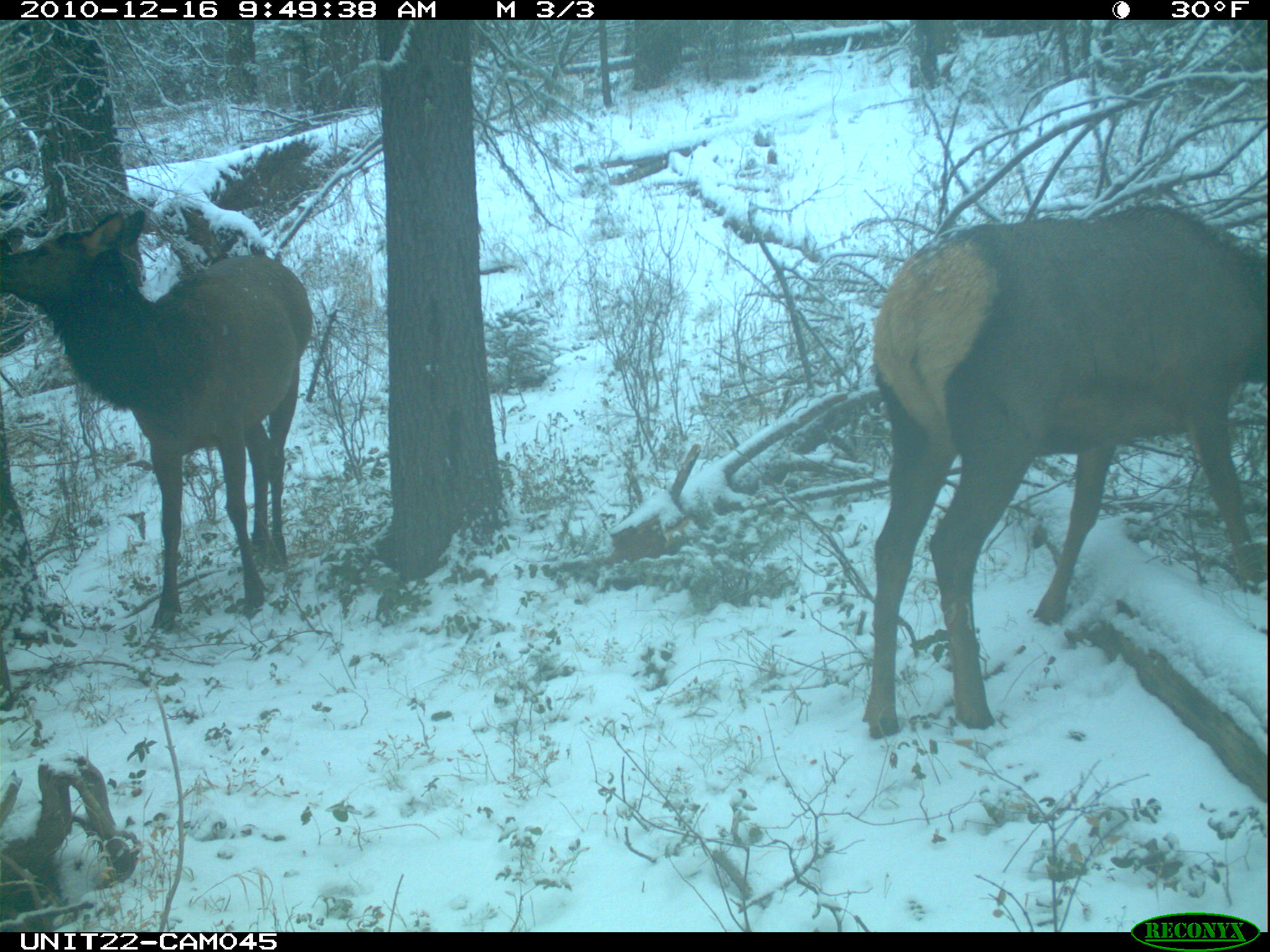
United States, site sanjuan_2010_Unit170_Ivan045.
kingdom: Animalia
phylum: Chordata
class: Mammalia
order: Artiodactyla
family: Cervidae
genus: Cervus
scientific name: Cervus elaphus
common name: red deer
Cervus elaphus (red deer).